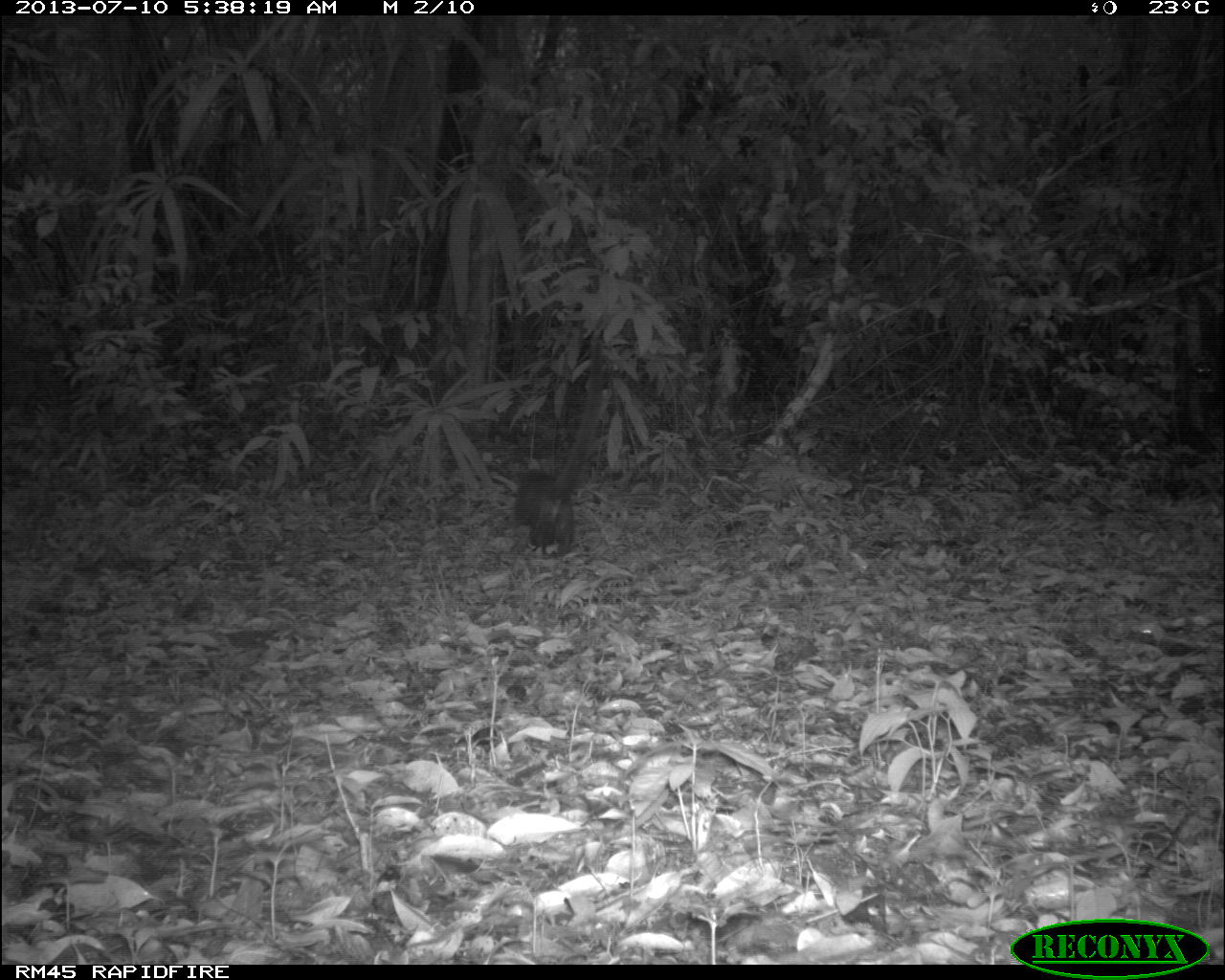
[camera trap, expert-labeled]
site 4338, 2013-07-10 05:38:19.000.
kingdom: Animalia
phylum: Chordata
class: Mammalia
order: Carnivora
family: Procyonidae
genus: Nasua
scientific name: Nasua narica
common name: white-nosed coati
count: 1